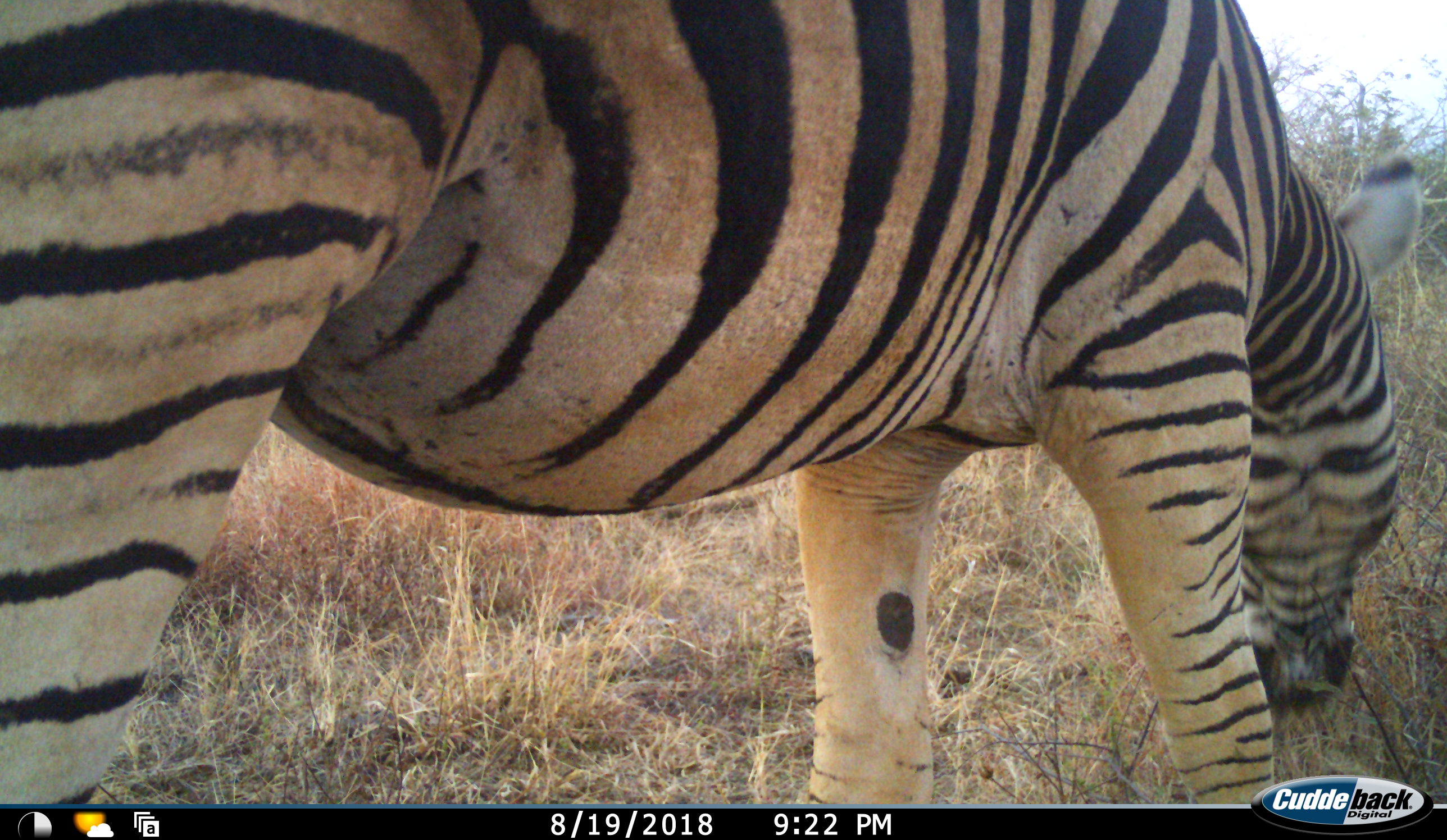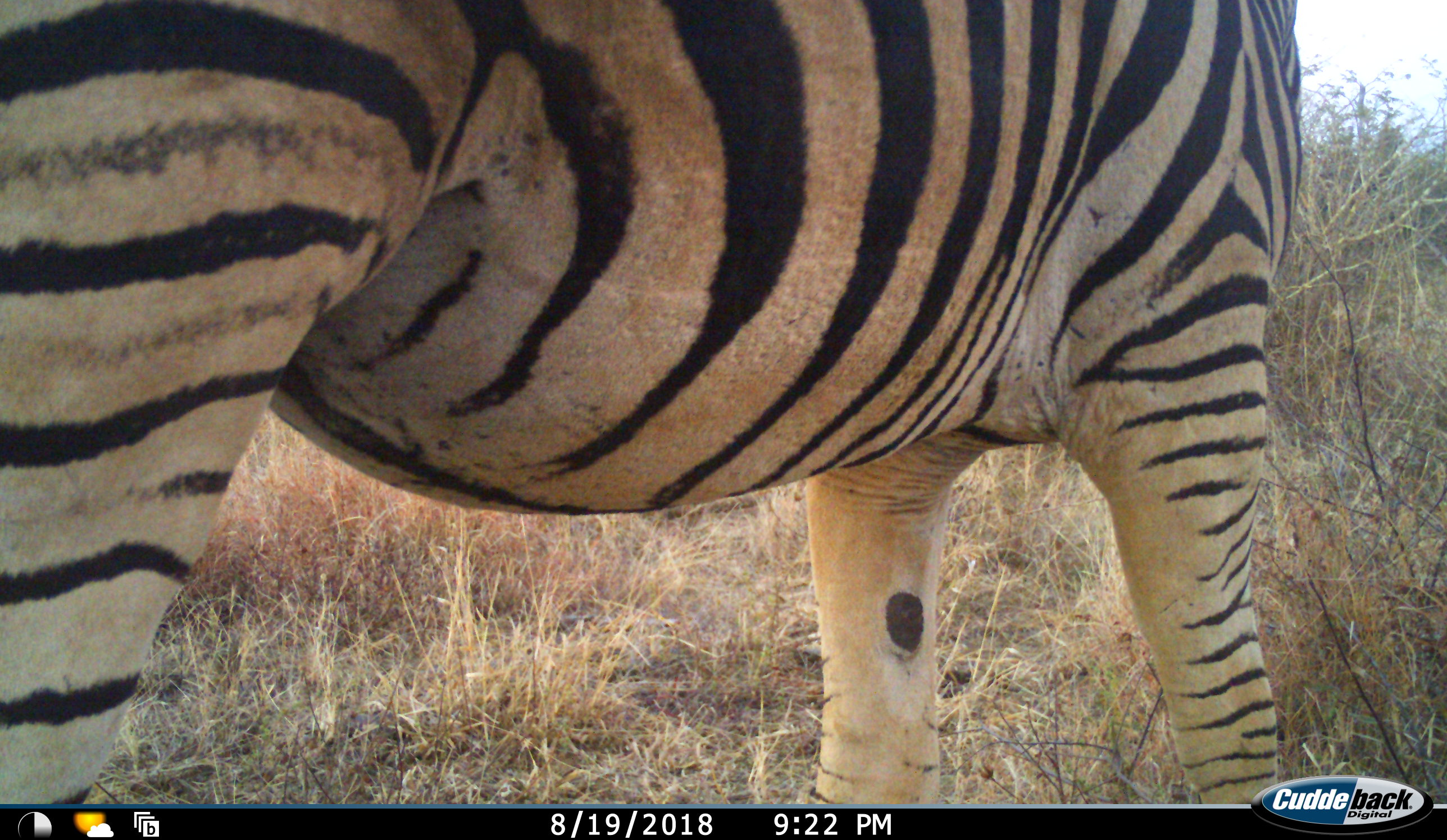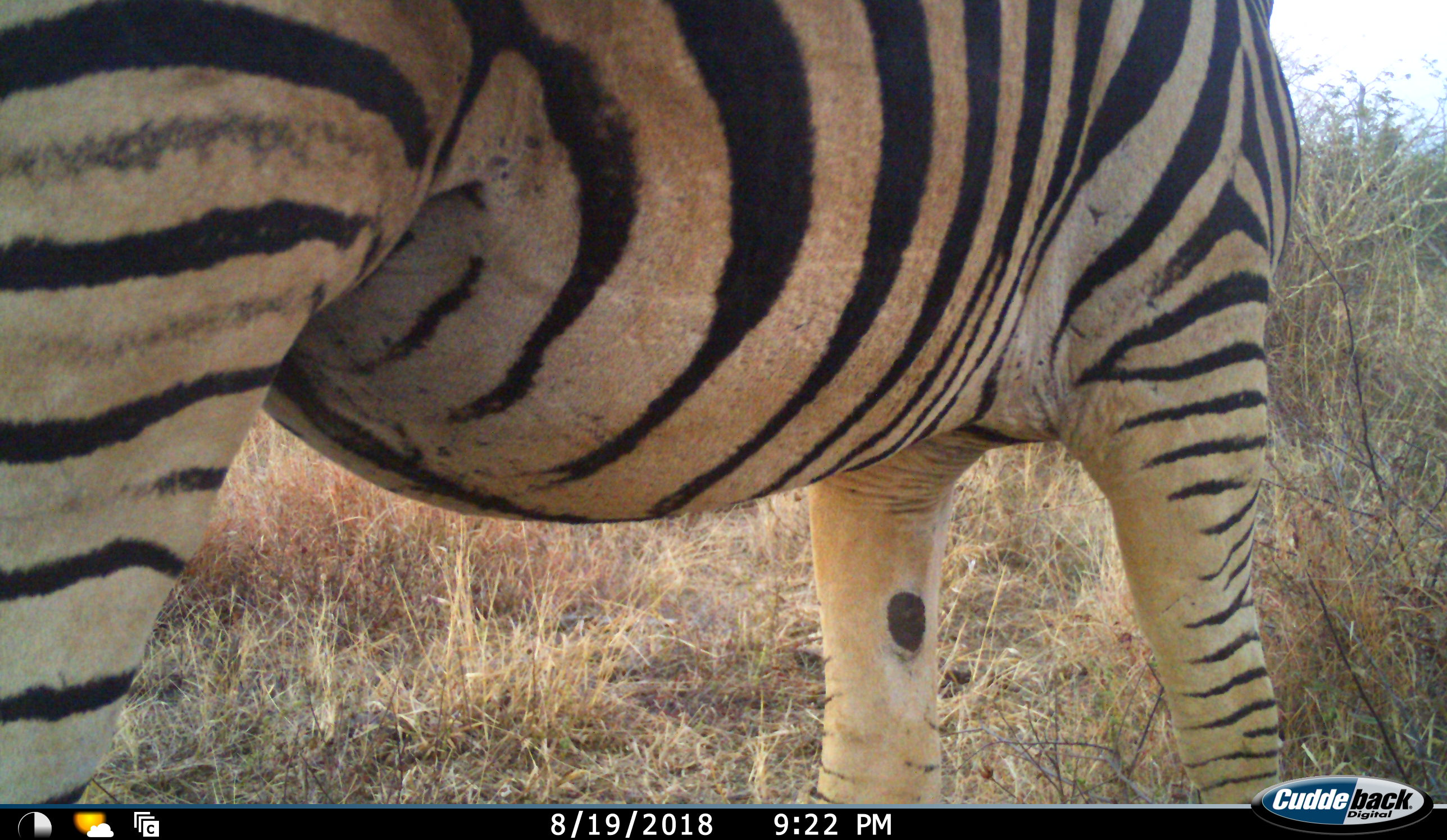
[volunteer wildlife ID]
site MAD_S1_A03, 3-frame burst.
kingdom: Animalia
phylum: Chordata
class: Mammalia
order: Perissodactyla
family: Equidae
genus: Equus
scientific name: Equus quagga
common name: plains zebra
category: zebraplains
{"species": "zebraplains (plains zebra) (Equus quagga)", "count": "1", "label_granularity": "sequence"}